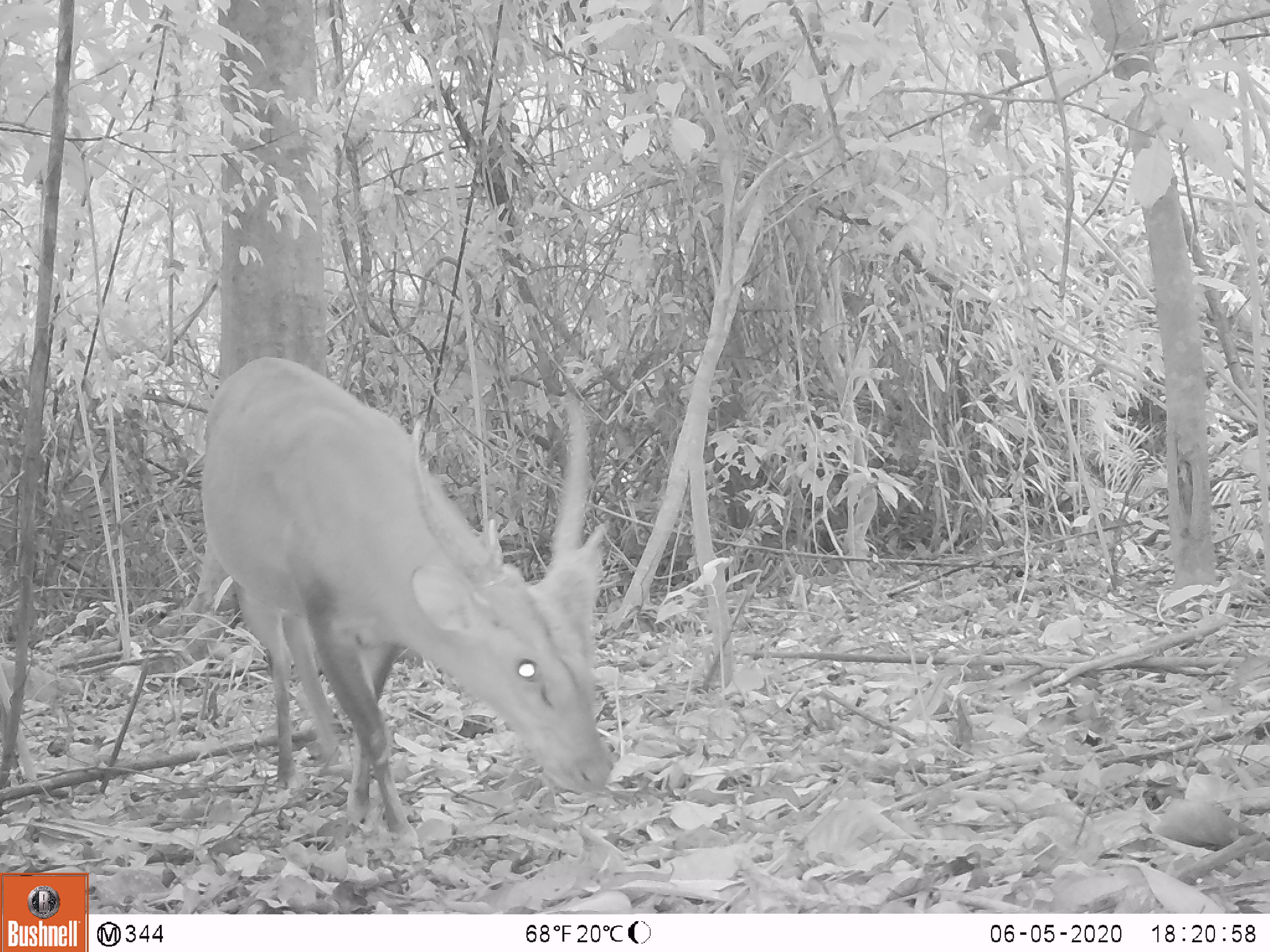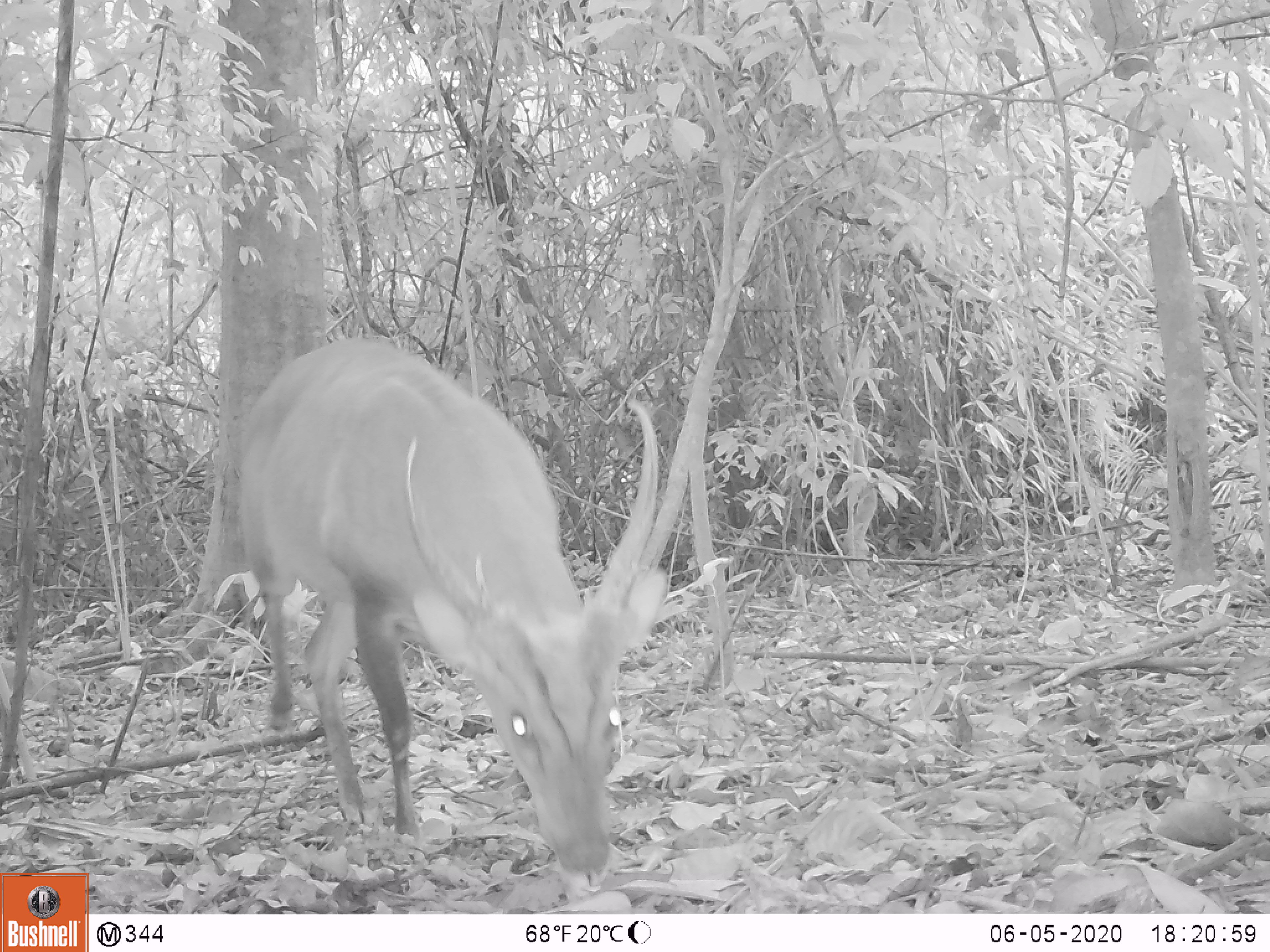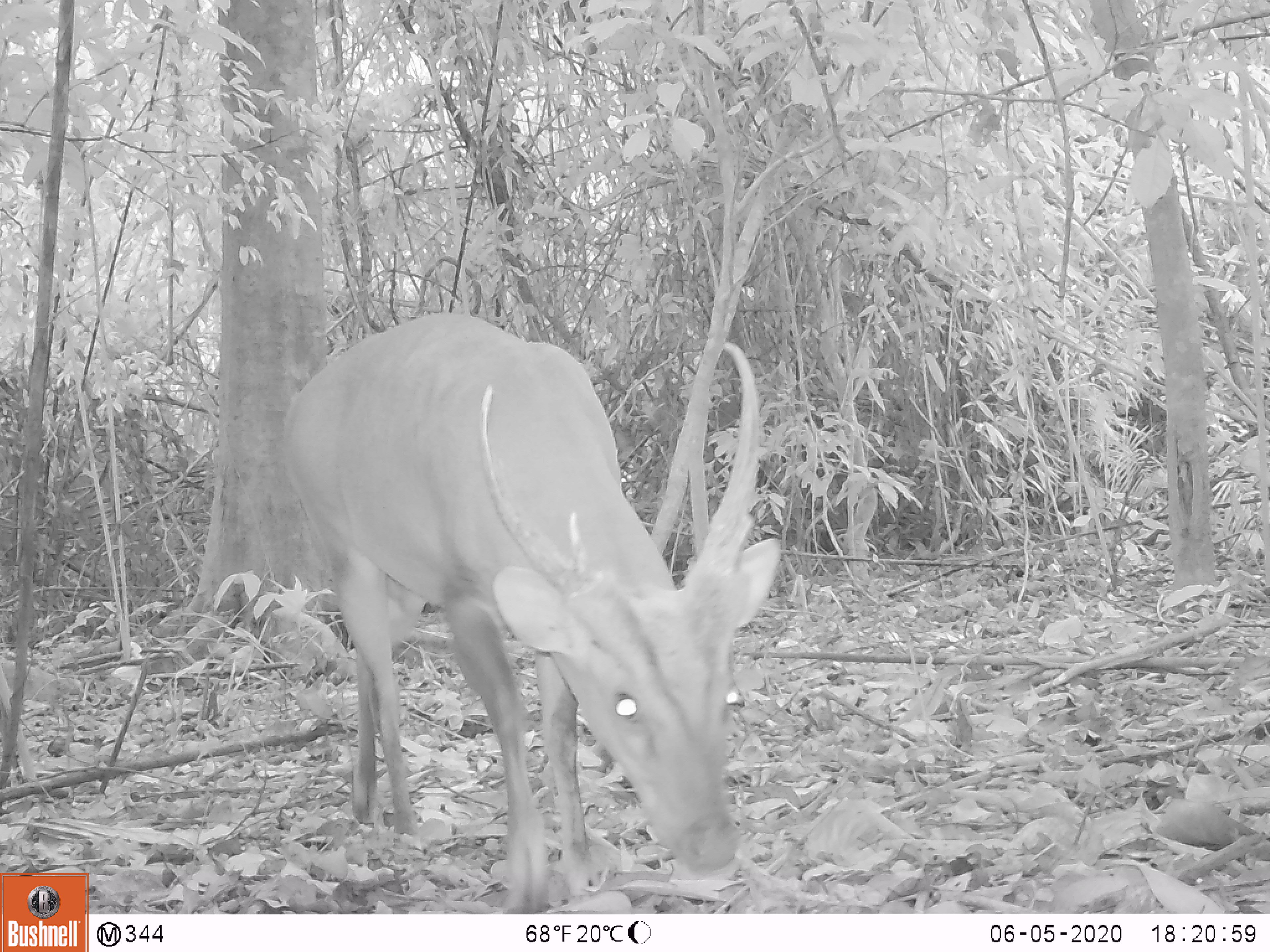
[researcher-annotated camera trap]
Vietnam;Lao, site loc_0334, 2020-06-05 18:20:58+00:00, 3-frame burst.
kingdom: Animalia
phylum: Chordata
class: Mammalia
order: Artiodactyla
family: Cervidae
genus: Muntiacus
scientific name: Muntiacus vuquangensis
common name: large-antlered muntjac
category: large antlered muntjac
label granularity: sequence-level